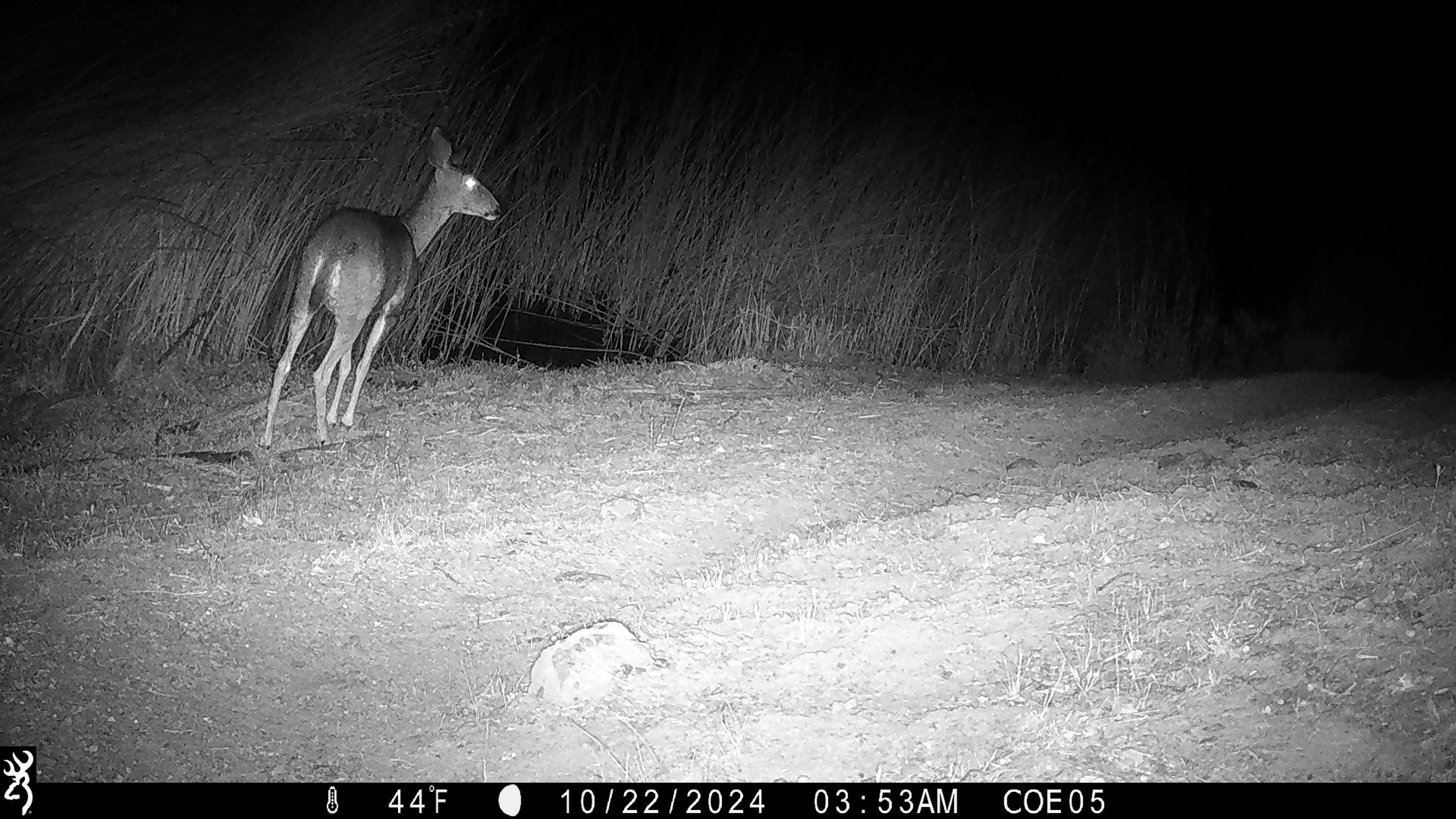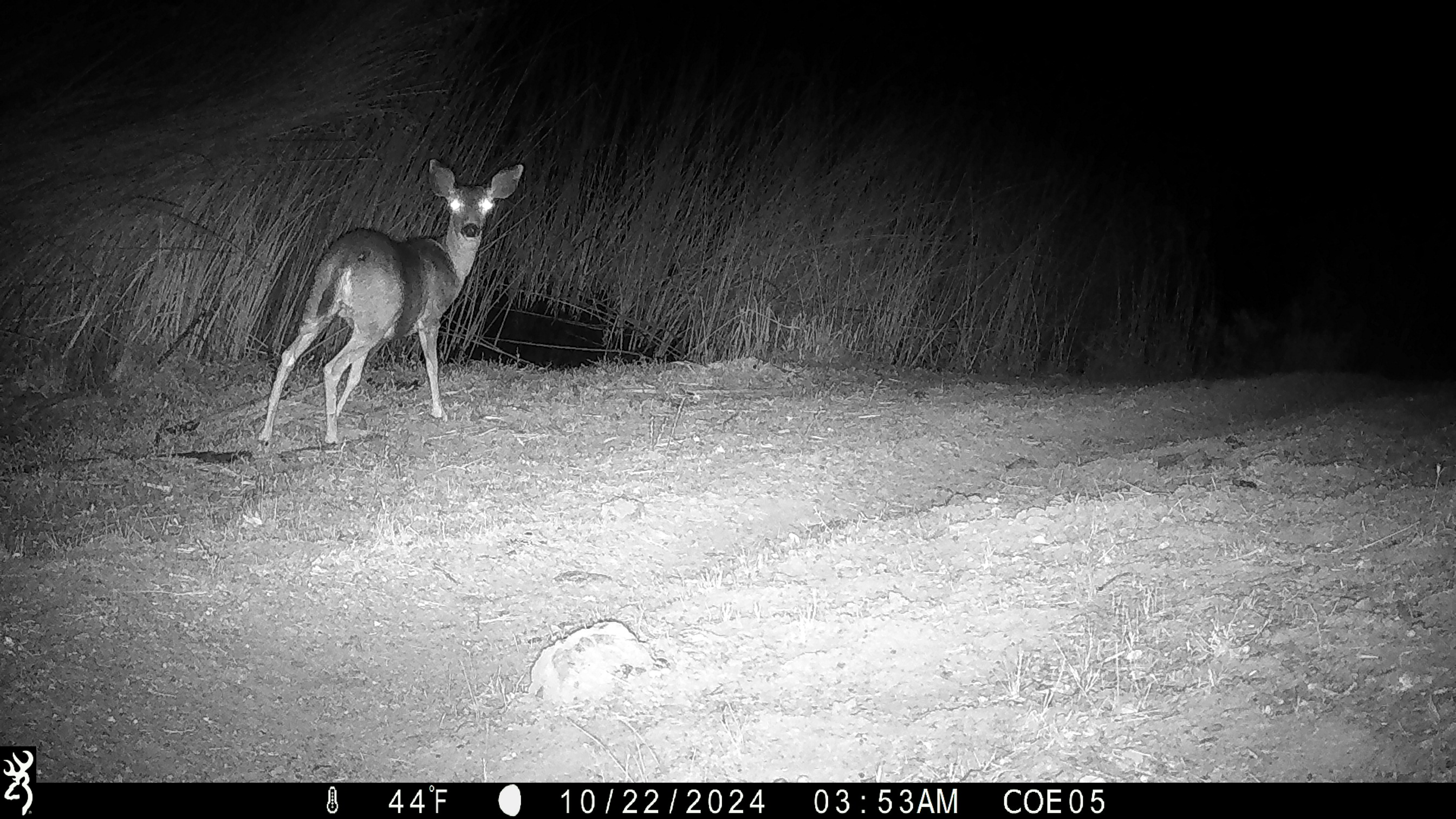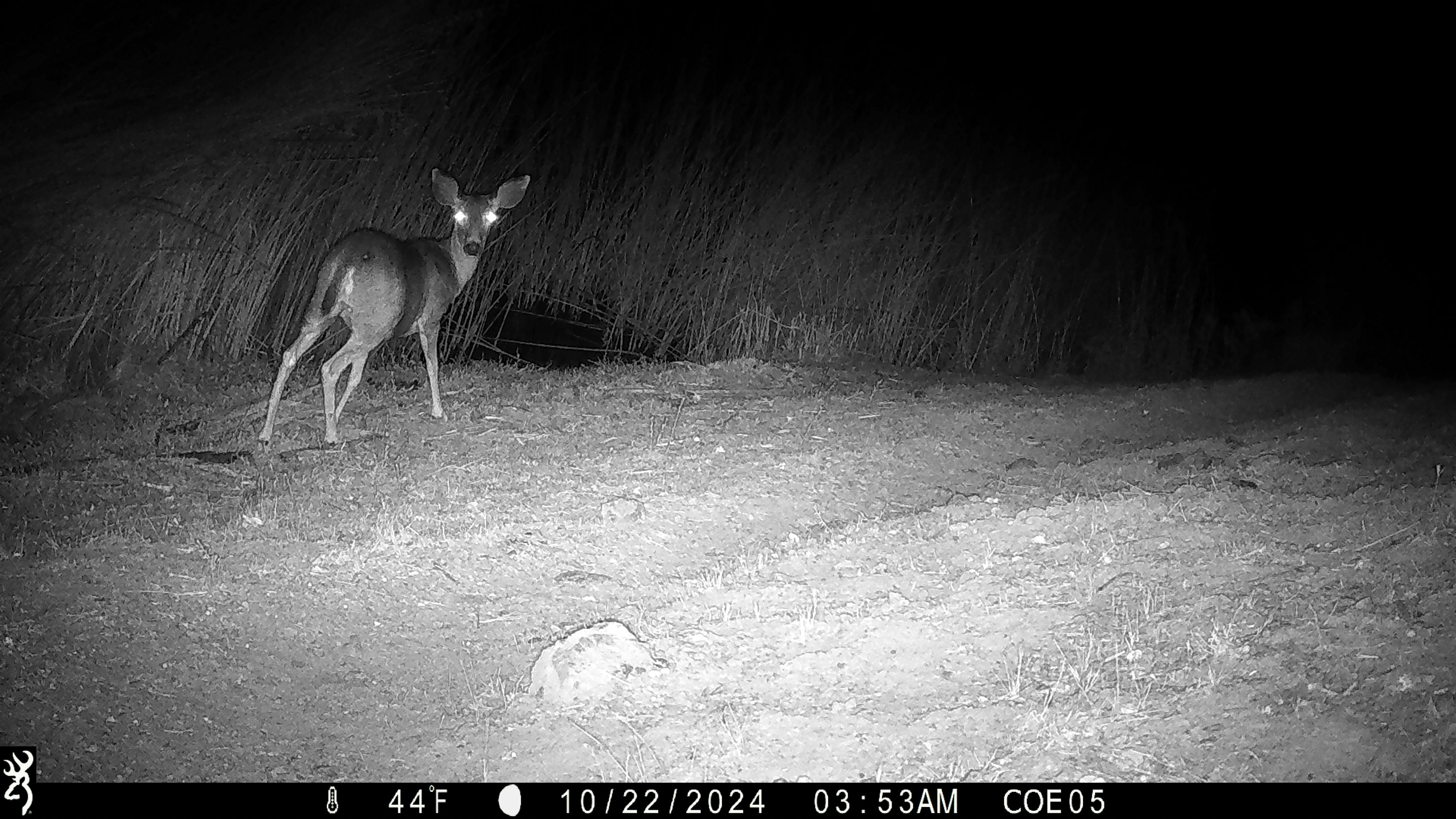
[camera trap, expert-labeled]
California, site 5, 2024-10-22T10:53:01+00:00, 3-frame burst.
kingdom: Animalia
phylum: Chordata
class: Mammalia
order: Artiodactyla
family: Cervidae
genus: Odocoileus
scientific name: Odocoileus hemionus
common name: mule deer